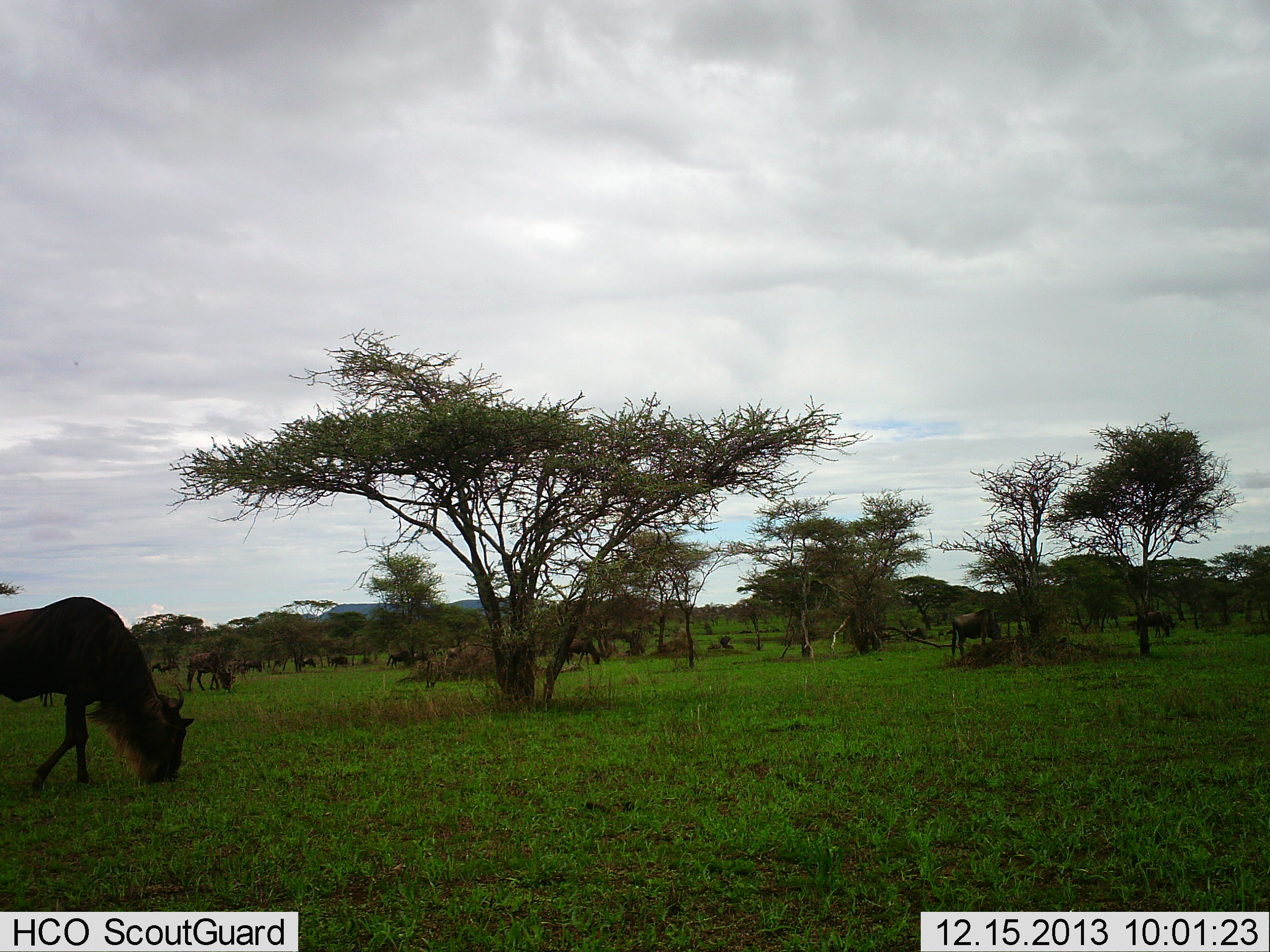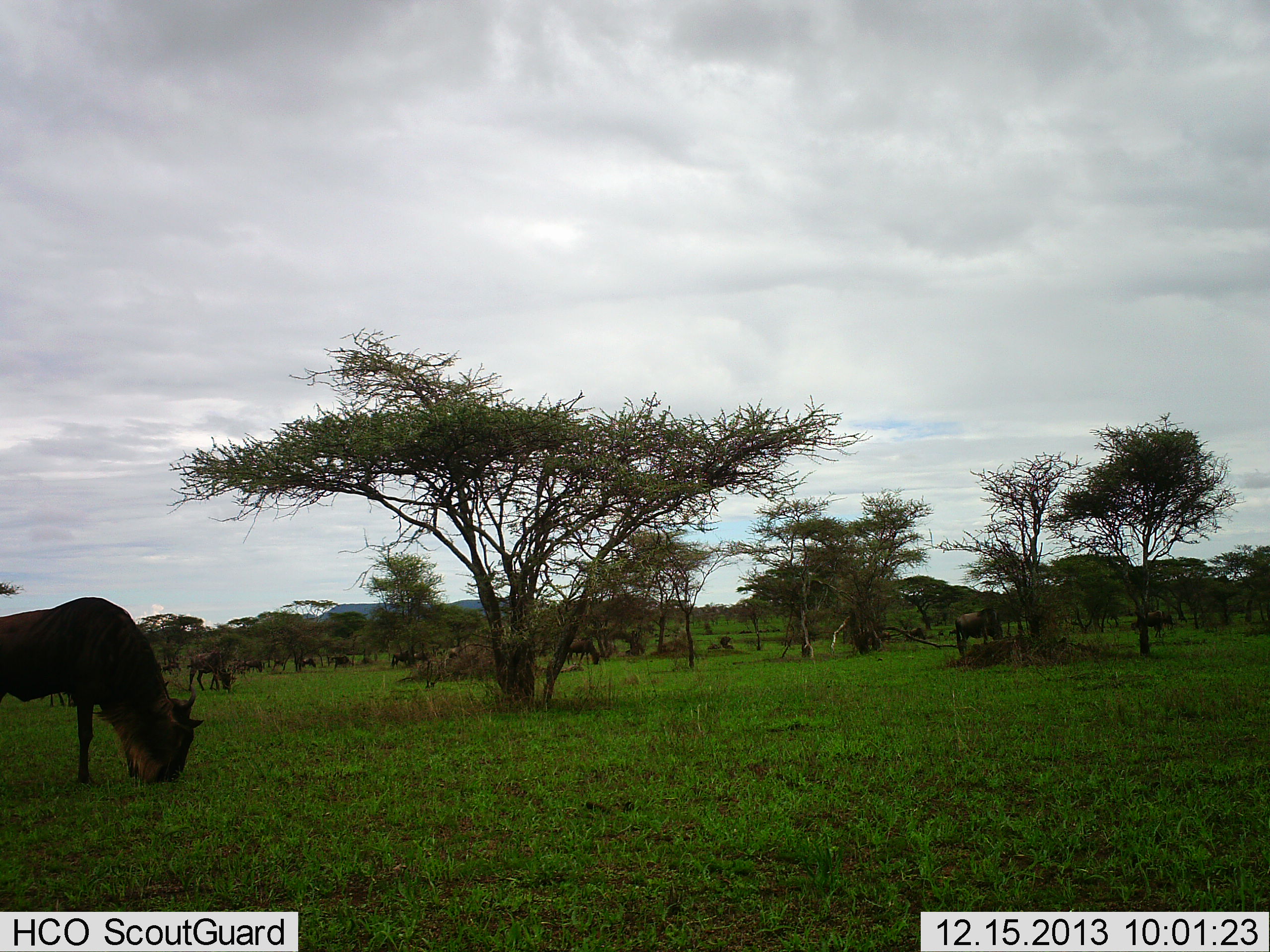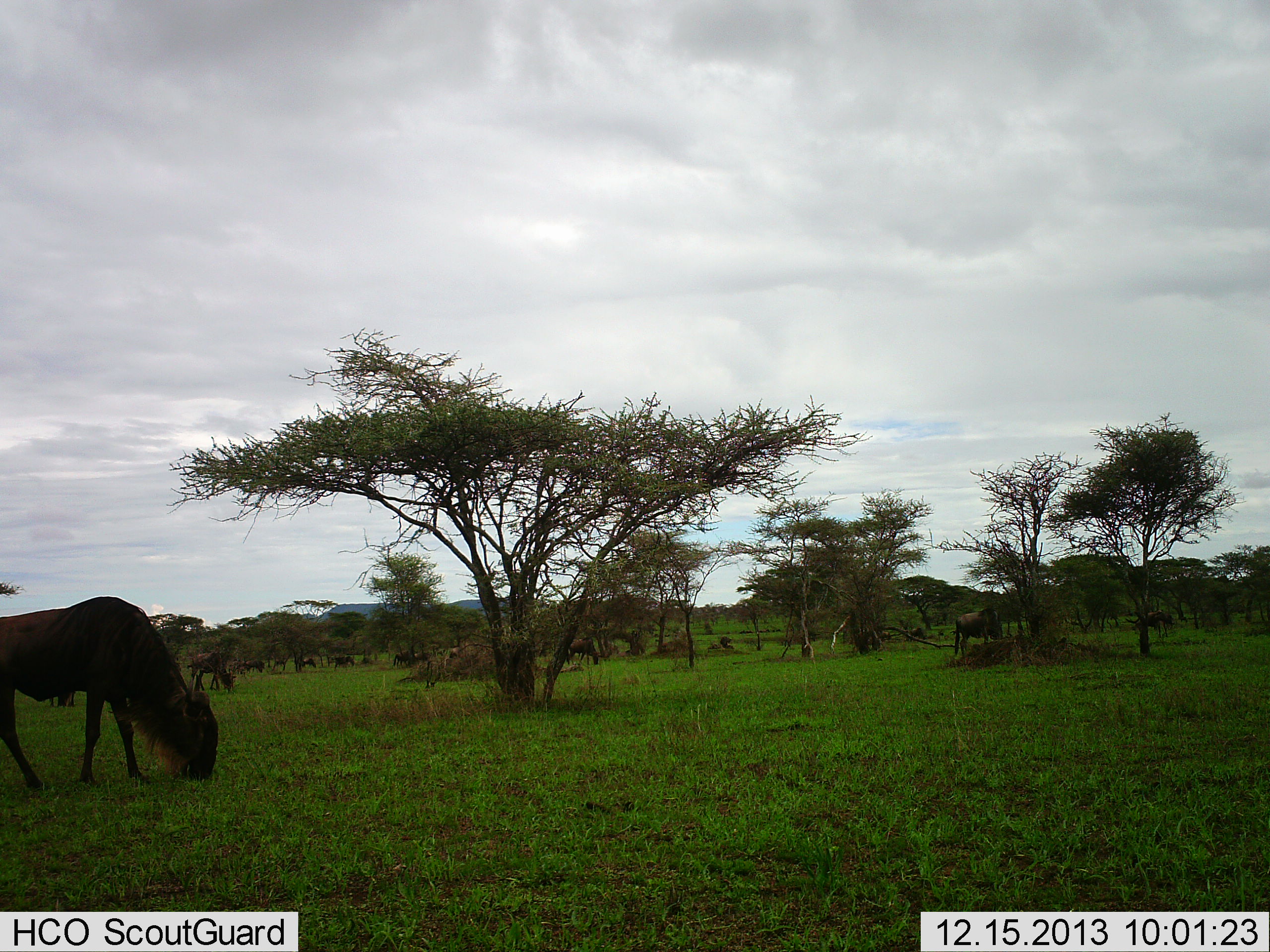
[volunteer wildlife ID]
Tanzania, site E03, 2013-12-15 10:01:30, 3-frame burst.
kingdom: Animalia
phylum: Chordata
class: Mammalia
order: Artiodactyla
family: Bovidae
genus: Connochaetes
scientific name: Connochaetes taurinus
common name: blue wildebeest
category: wildebeest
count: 11-50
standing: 20%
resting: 0%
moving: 10%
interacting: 0%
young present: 0%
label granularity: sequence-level